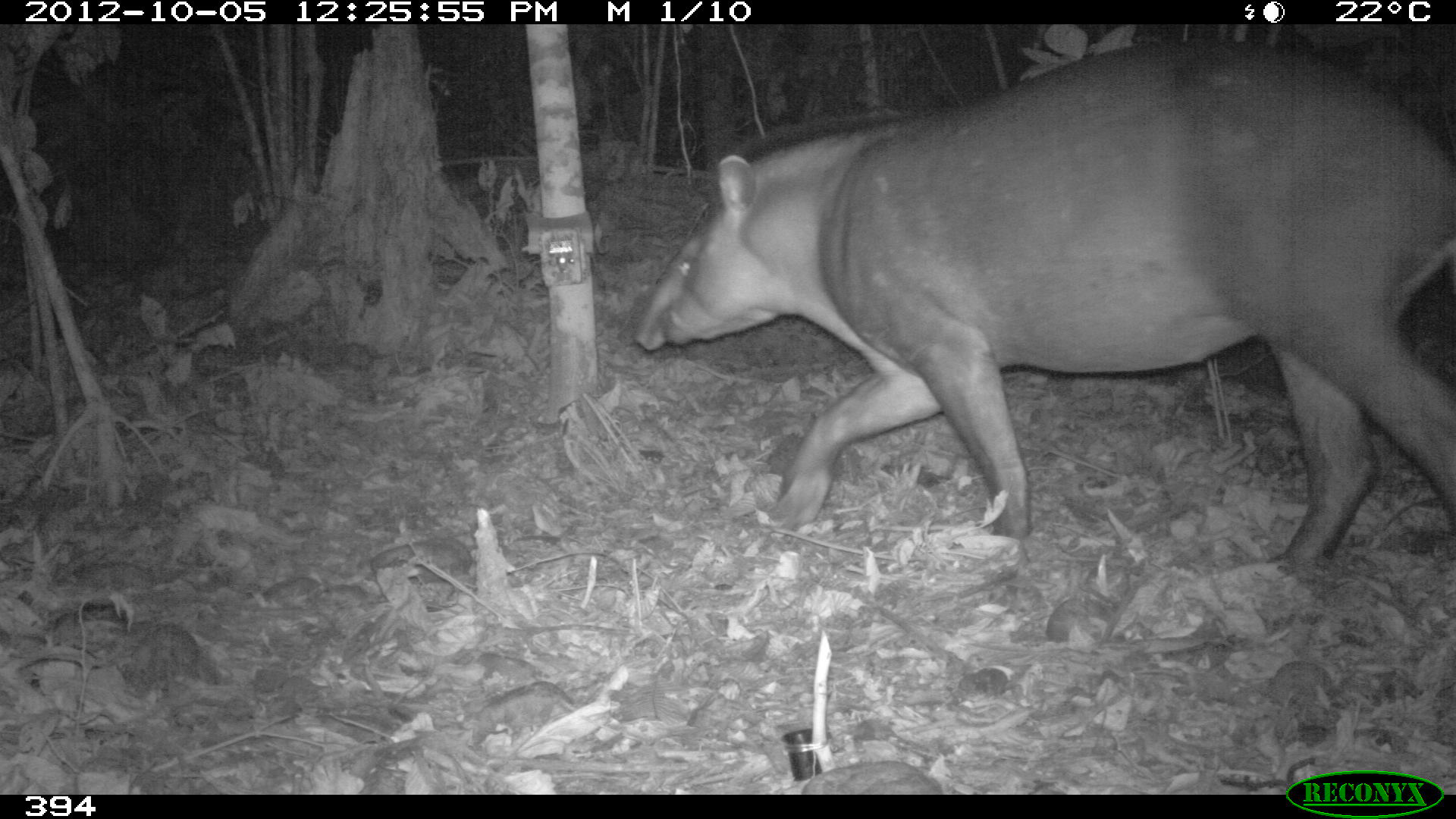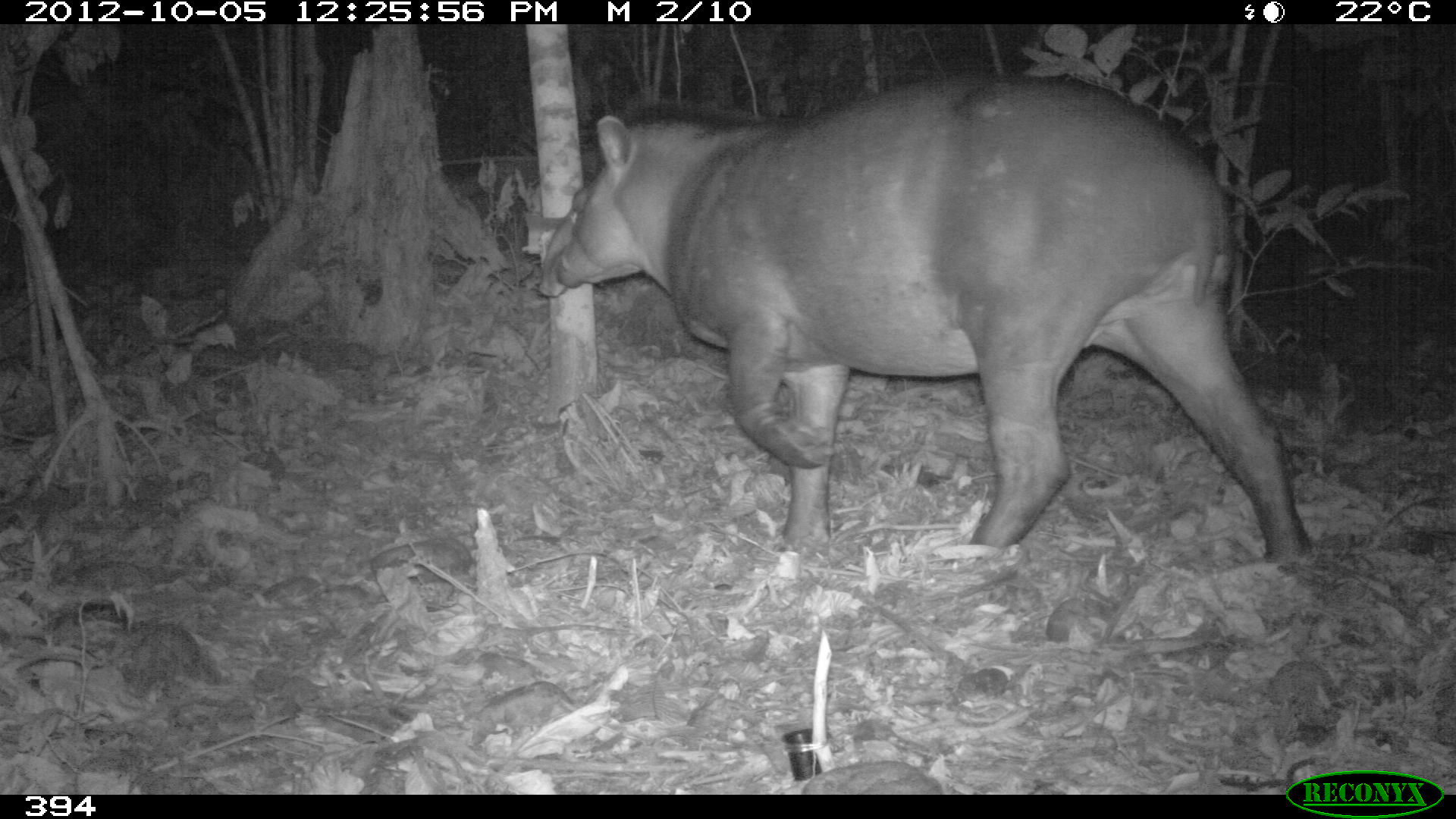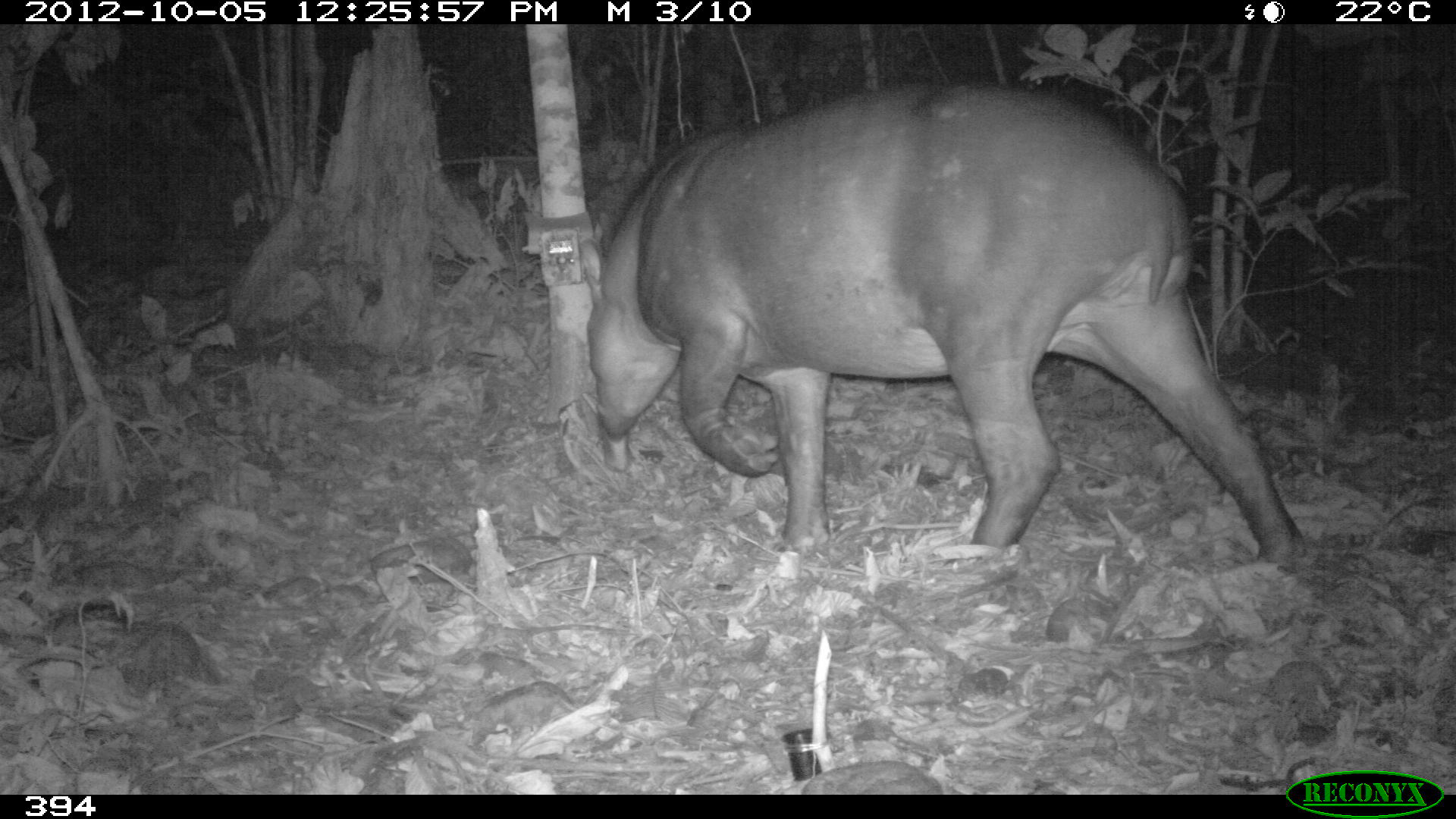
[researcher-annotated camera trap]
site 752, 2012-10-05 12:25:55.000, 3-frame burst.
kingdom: Animalia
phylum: Chordata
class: Mammalia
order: Perissodactyla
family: Tapiridae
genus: Tapirus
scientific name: Tapirus terrestris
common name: south american tapir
Tapirus terrestris (south american tapir).